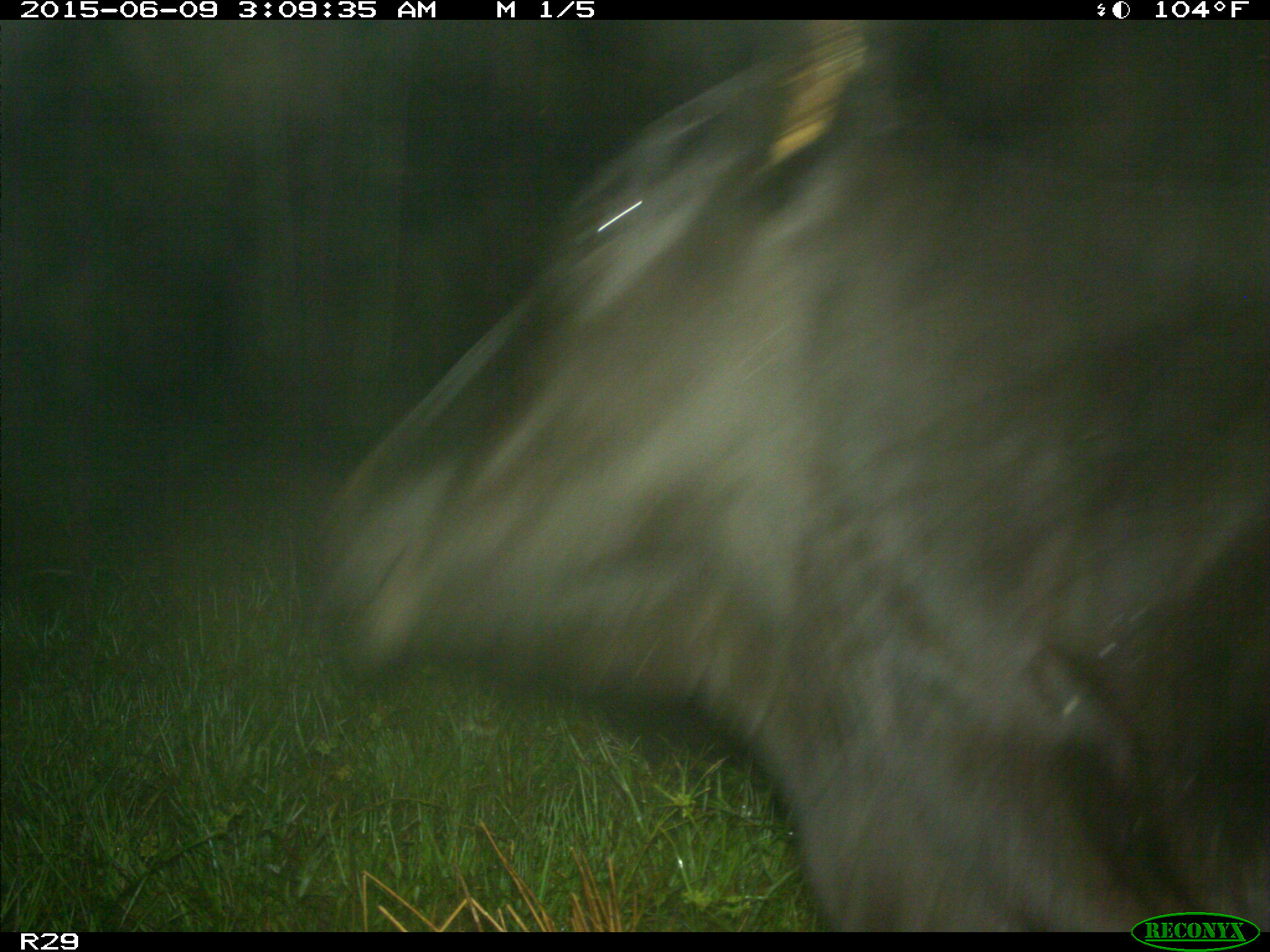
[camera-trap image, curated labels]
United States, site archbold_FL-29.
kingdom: Animalia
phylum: Chordata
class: Mammalia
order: Artiodactyla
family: Bovidae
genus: Bos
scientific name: Bos taurus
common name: domestic cow